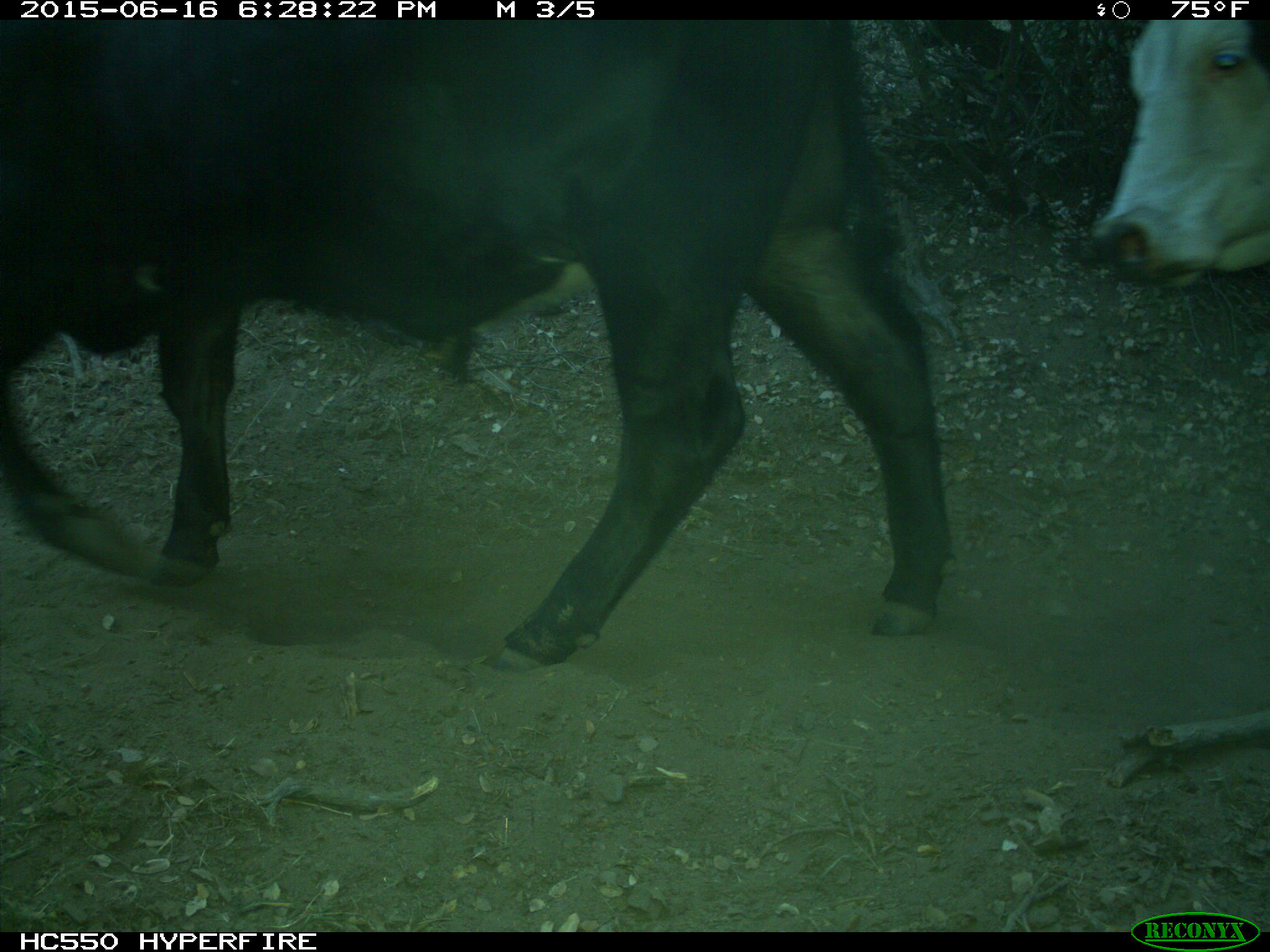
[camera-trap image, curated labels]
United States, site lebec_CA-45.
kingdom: Animalia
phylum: Chordata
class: Mammalia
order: Artiodactyla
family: Bovidae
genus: Bos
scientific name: Bos taurus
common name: domestic cow